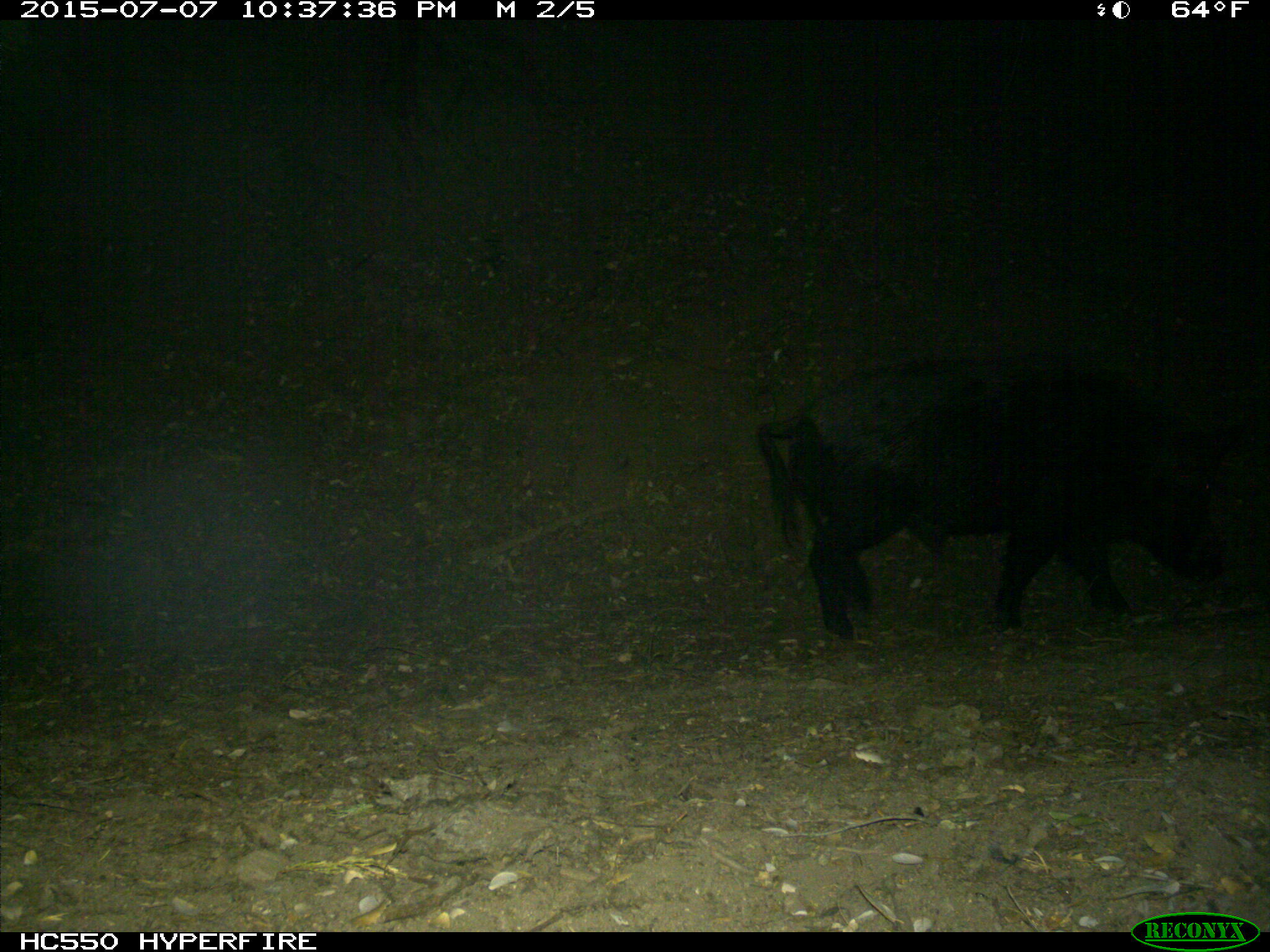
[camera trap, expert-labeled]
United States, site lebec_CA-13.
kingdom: Animalia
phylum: Chordata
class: Mammalia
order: Artiodactyla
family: Suidae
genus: Sus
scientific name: Sus scrofa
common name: wild boar